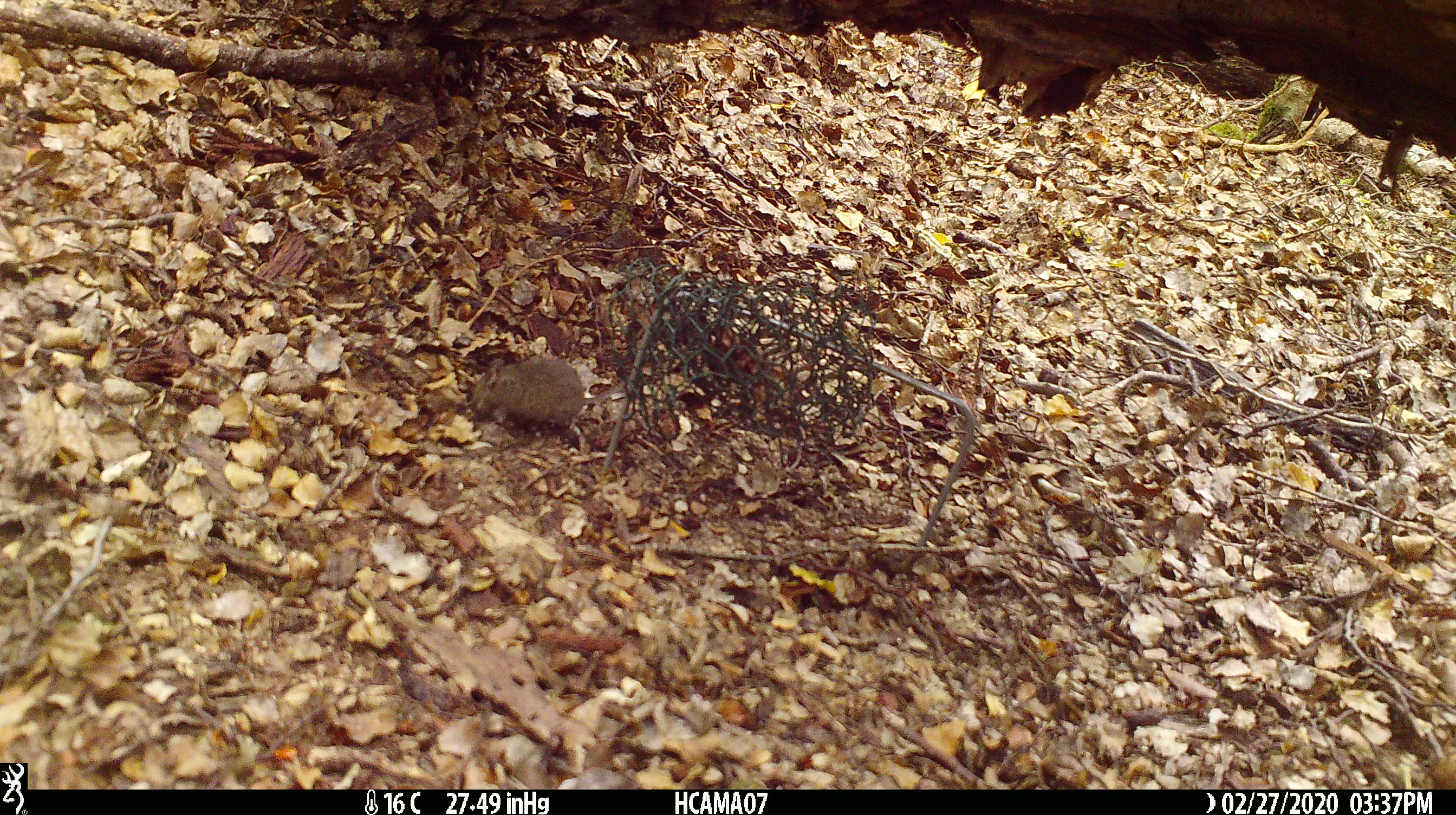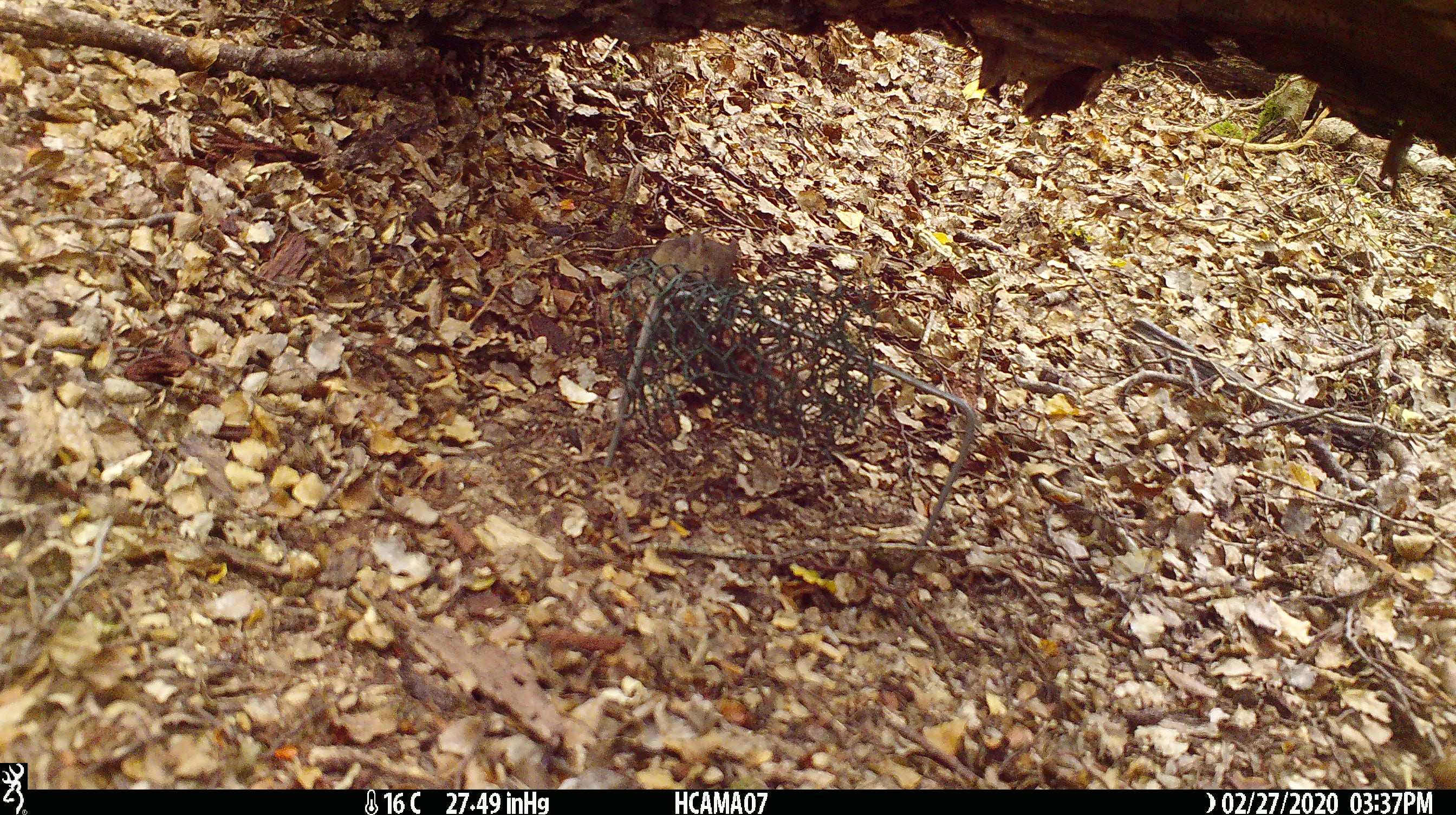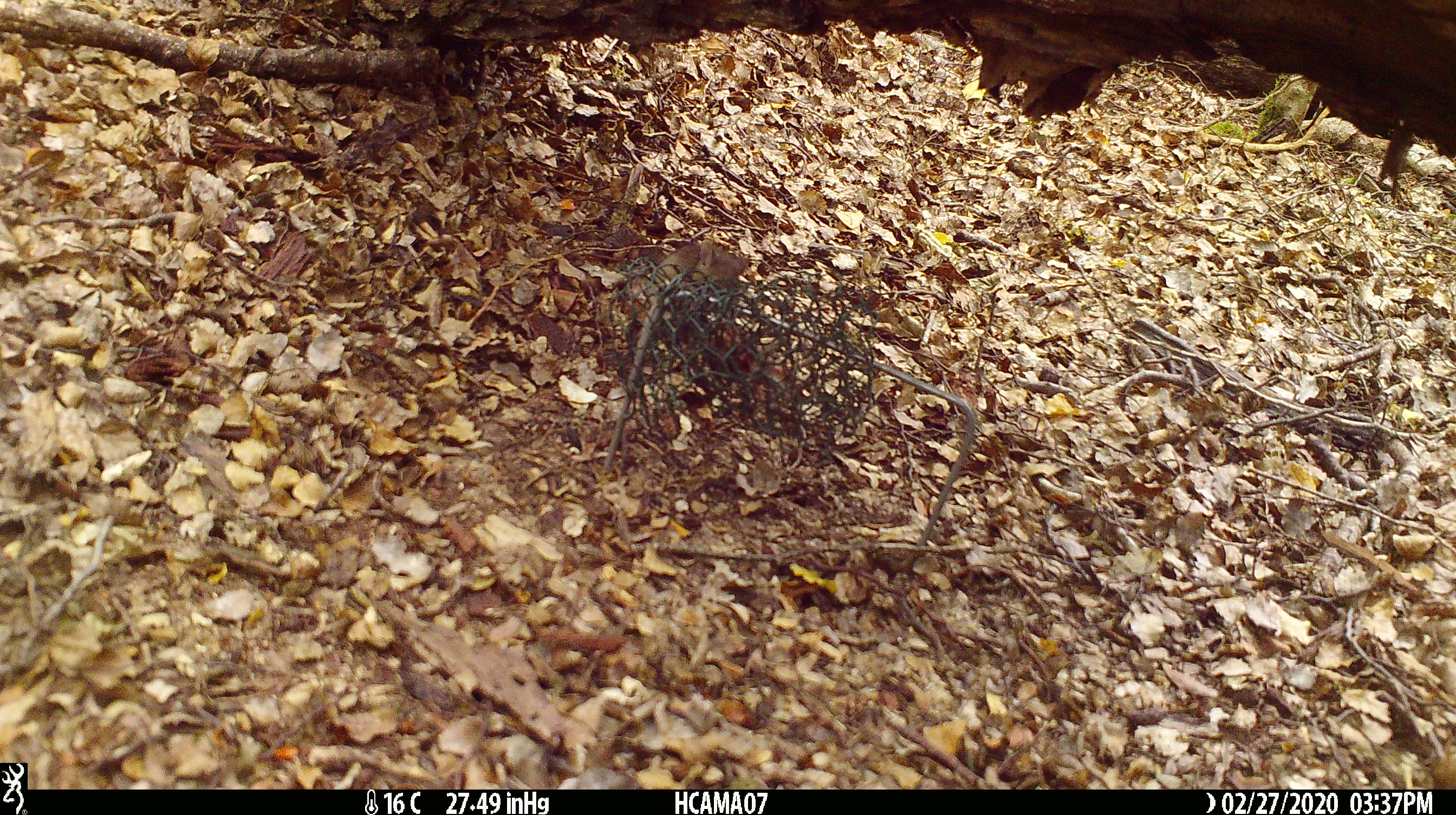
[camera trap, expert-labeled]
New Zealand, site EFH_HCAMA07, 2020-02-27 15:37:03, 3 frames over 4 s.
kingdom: Animalia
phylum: Chordata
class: Mammalia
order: Rodentia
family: Muridae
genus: Mus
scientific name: Mus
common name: mouse